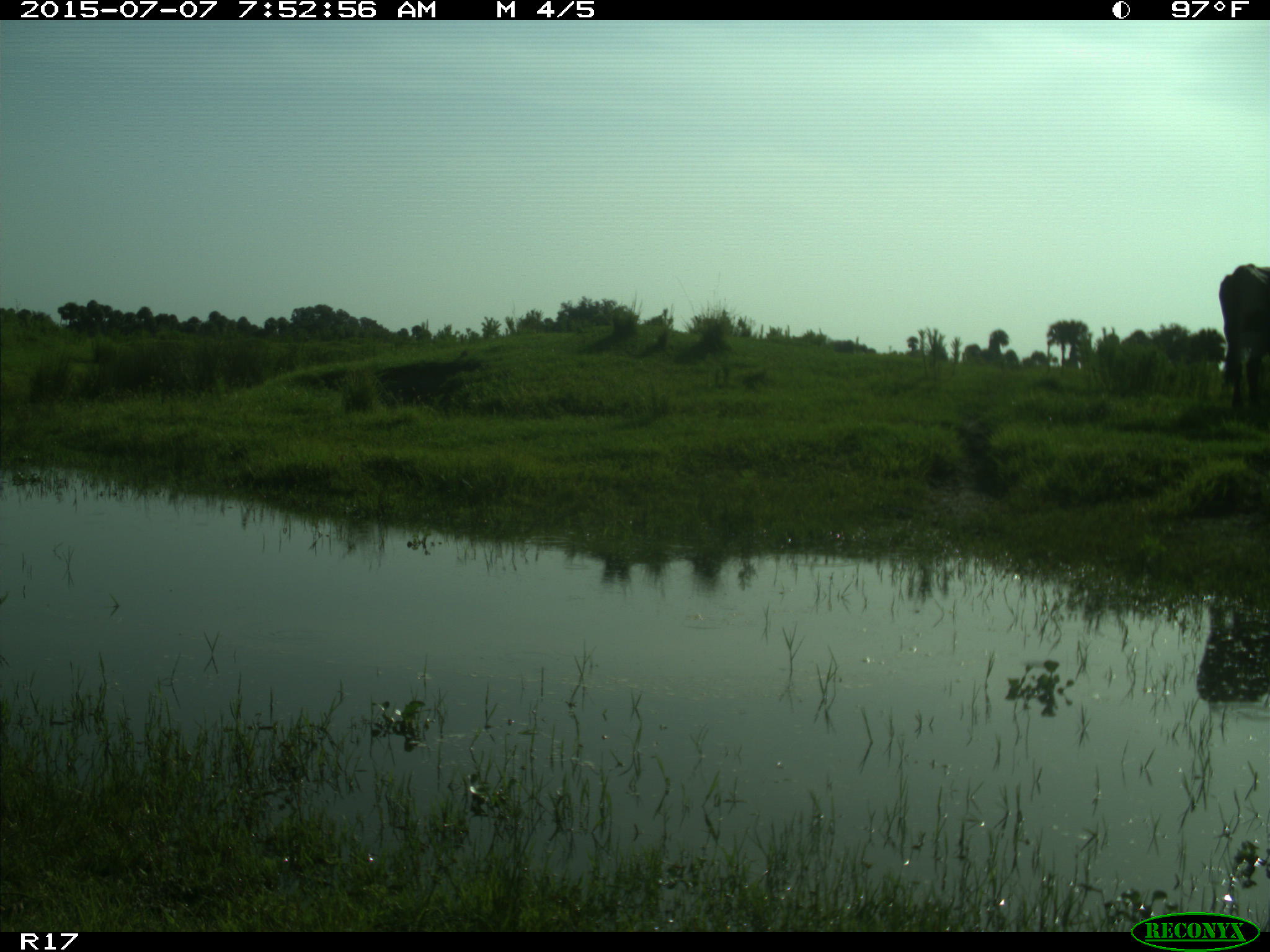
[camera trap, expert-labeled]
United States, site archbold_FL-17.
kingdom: Animalia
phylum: Chordata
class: Mammalia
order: Artiodactyla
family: Bovidae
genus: Bos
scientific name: Bos taurus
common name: domestic cow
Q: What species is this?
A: Bos taurus (domestic cow).